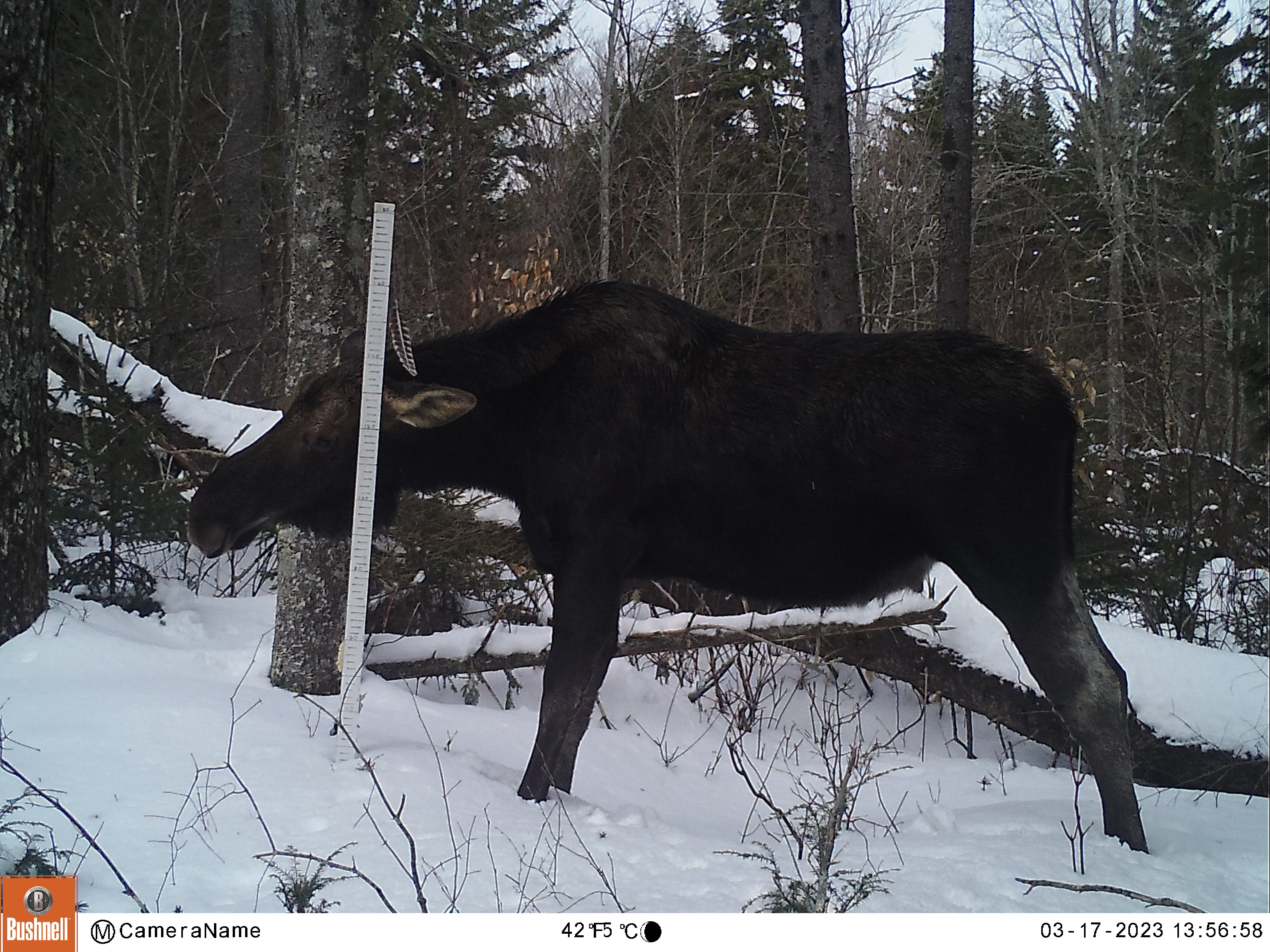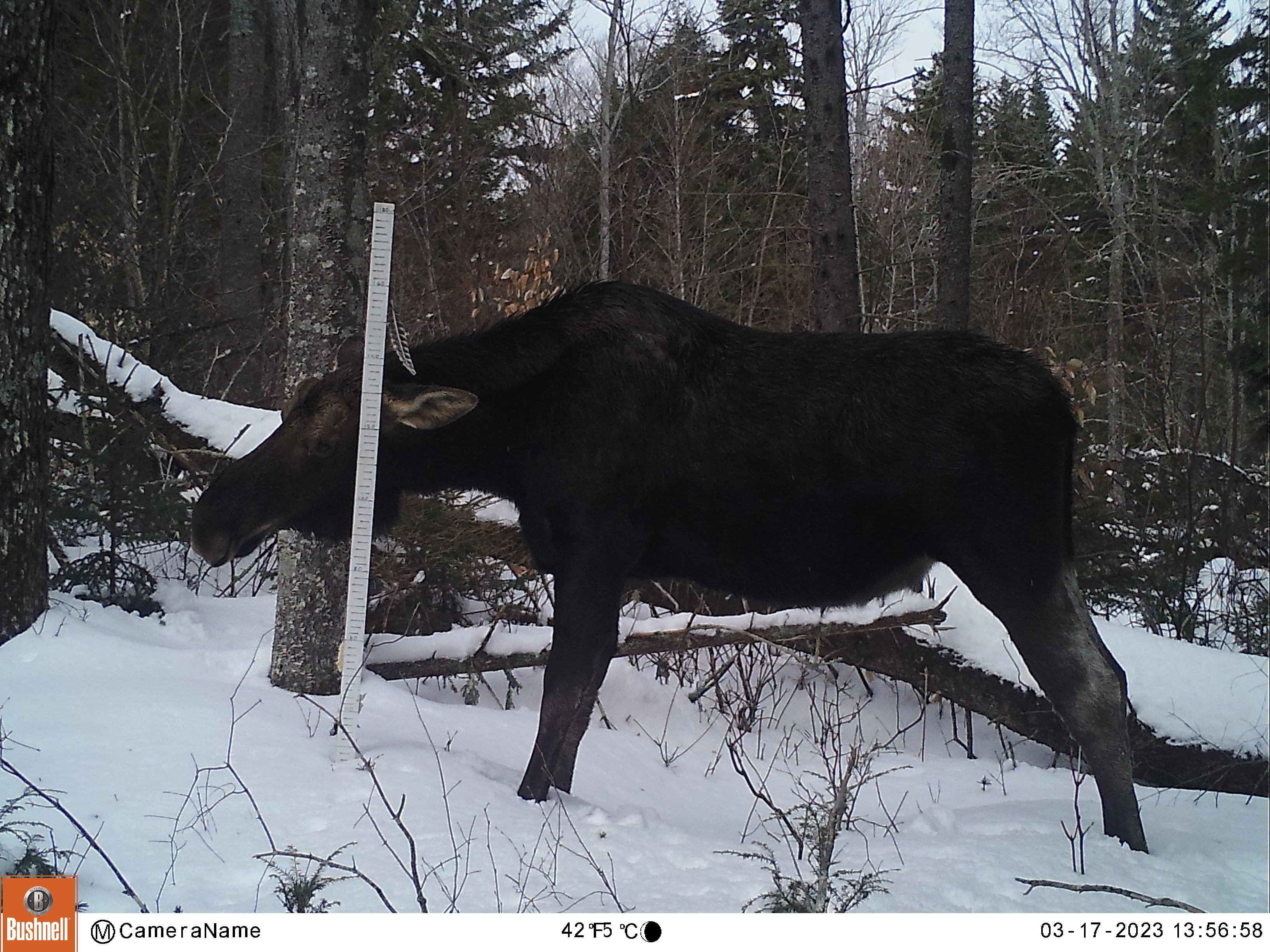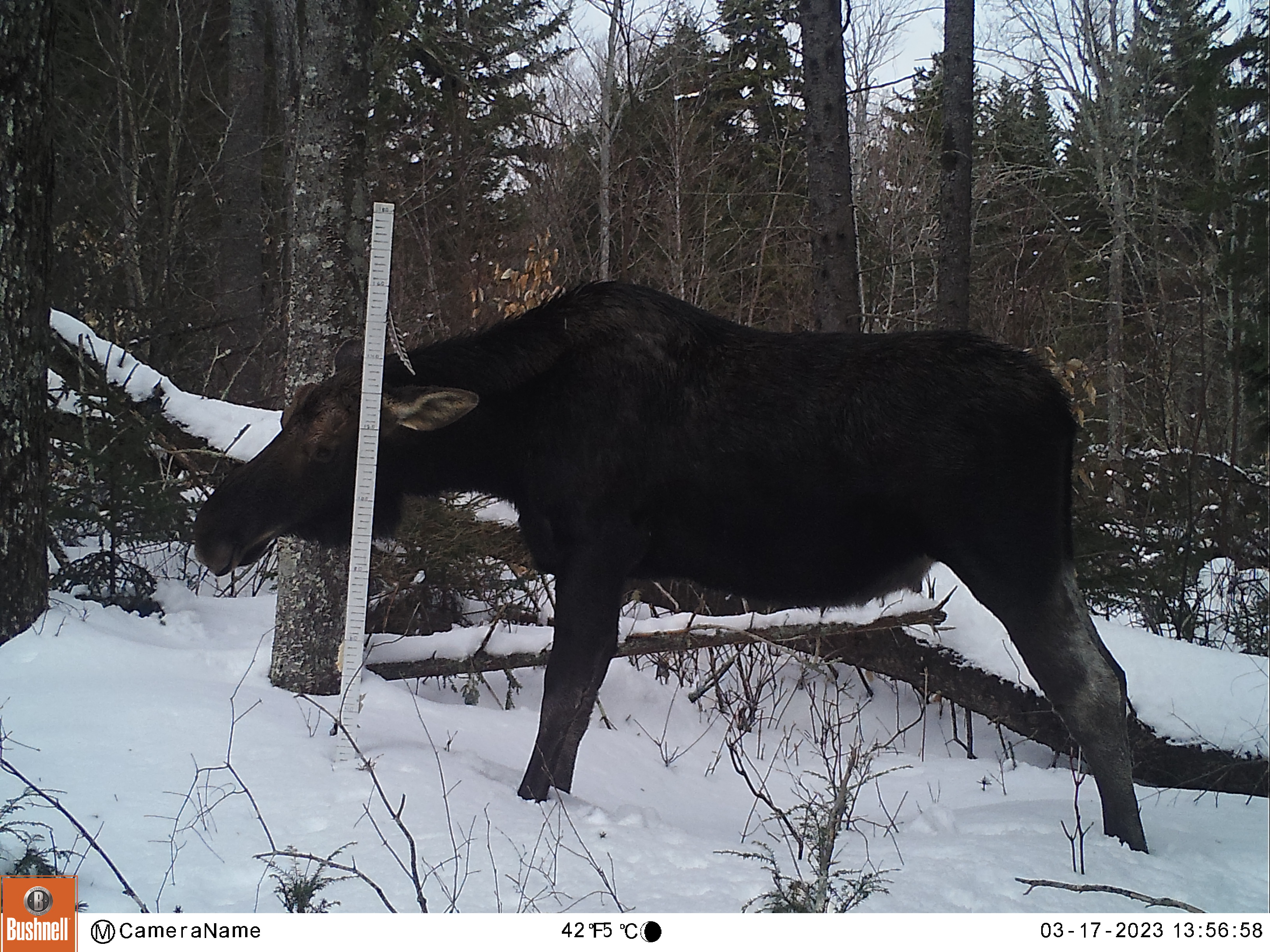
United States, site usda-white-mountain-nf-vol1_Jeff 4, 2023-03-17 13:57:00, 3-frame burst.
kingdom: Animalia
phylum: Chordata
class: Mammalia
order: Artiodactyla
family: Cervidae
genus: Alces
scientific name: Alces alces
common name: moose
Moose (Alces alces).